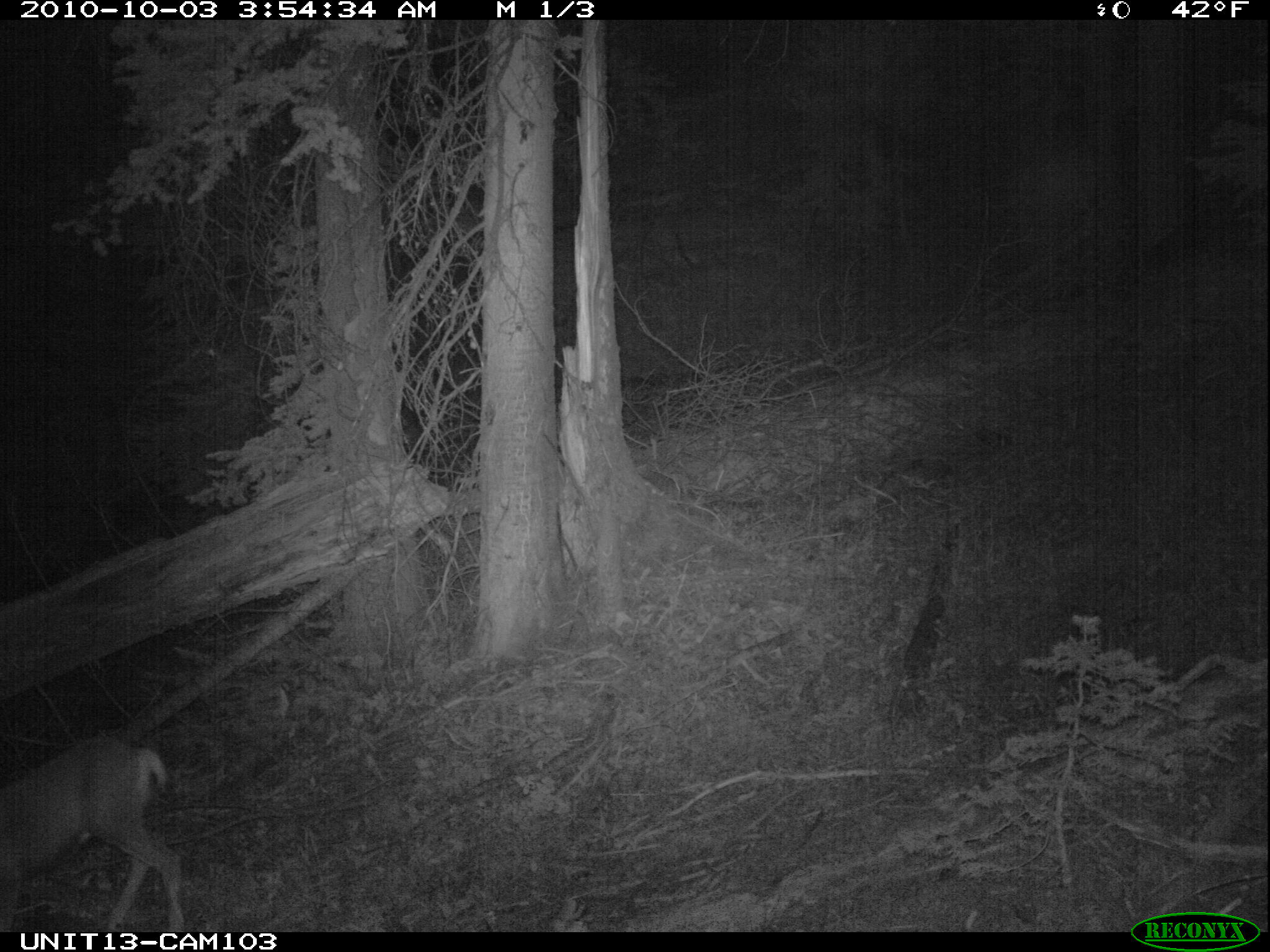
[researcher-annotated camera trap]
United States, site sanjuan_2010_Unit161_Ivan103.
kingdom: Animalia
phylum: Chordata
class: Mammalia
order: Artiodactyla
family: Cervidae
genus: Odocoileus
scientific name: Odocoileus hemionus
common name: mule deer